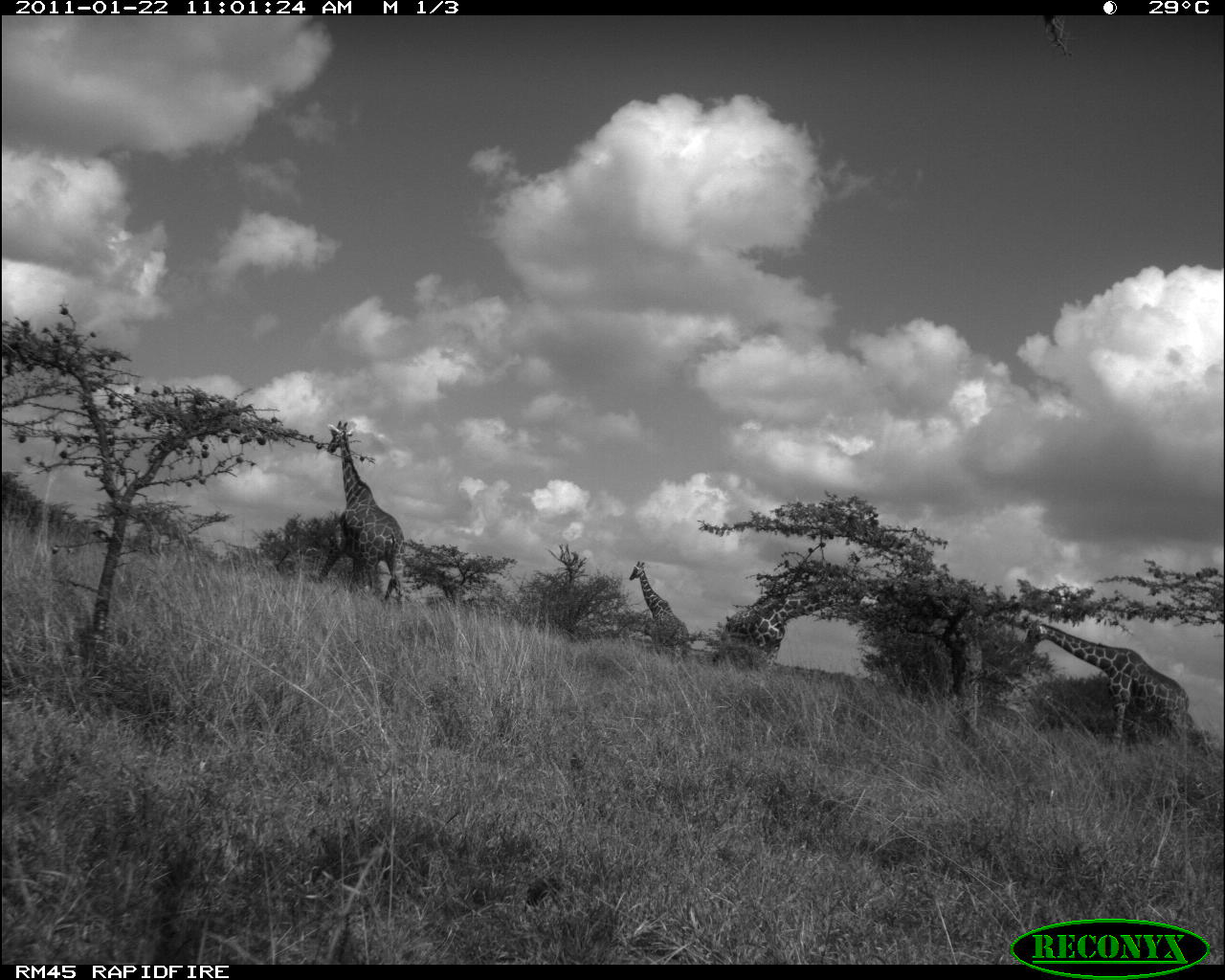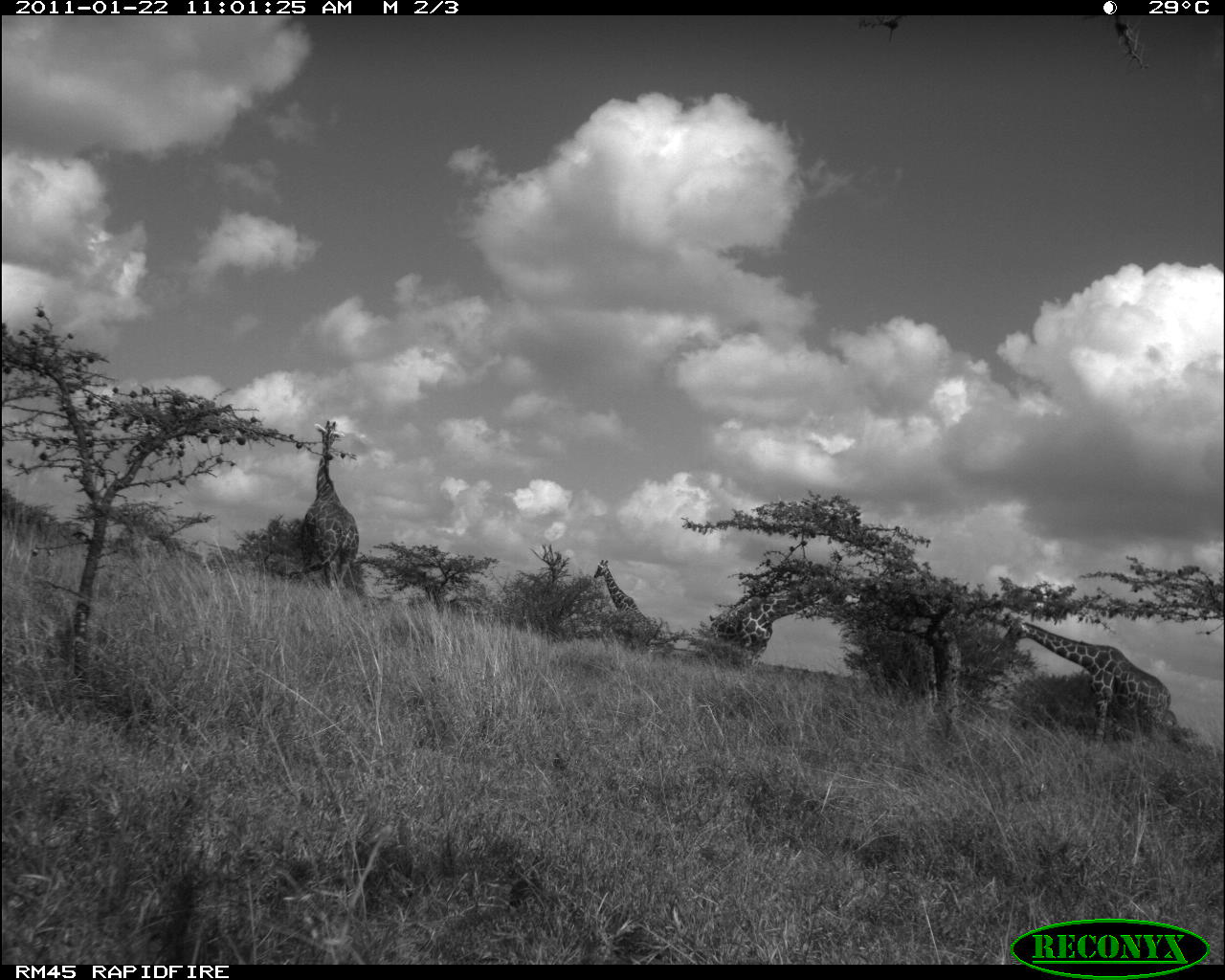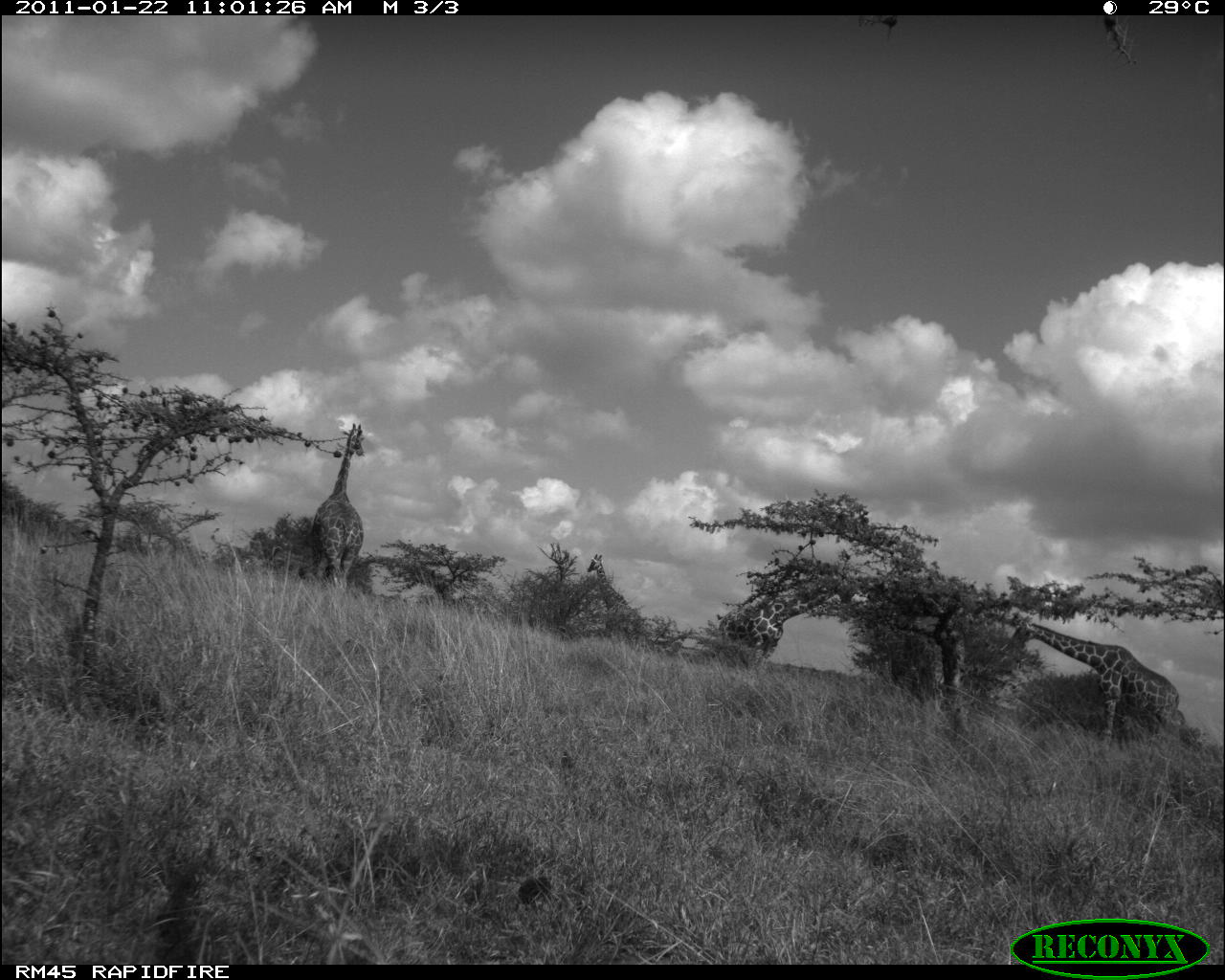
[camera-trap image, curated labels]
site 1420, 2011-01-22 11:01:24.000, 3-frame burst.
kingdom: Animalia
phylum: Chordata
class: Mammalia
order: Artiodactyla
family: Bovidae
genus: Madoqua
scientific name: Madoqua guentheri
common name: günther's dik-dik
Madoqua guentheri (günther's dik-dik), count 5.